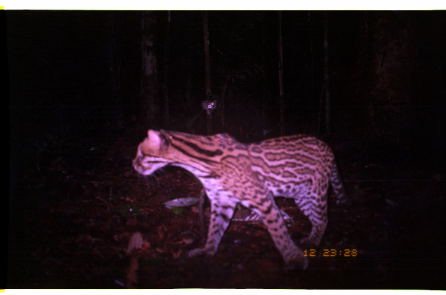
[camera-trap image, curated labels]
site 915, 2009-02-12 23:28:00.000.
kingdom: Animalia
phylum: Chordata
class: Mammalia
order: Carnivora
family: Felidae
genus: Leopardus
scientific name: Leopardus pardalis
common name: ocelot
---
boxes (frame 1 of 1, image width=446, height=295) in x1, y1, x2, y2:
leopardus pardalis: 131, 128, 354, 275